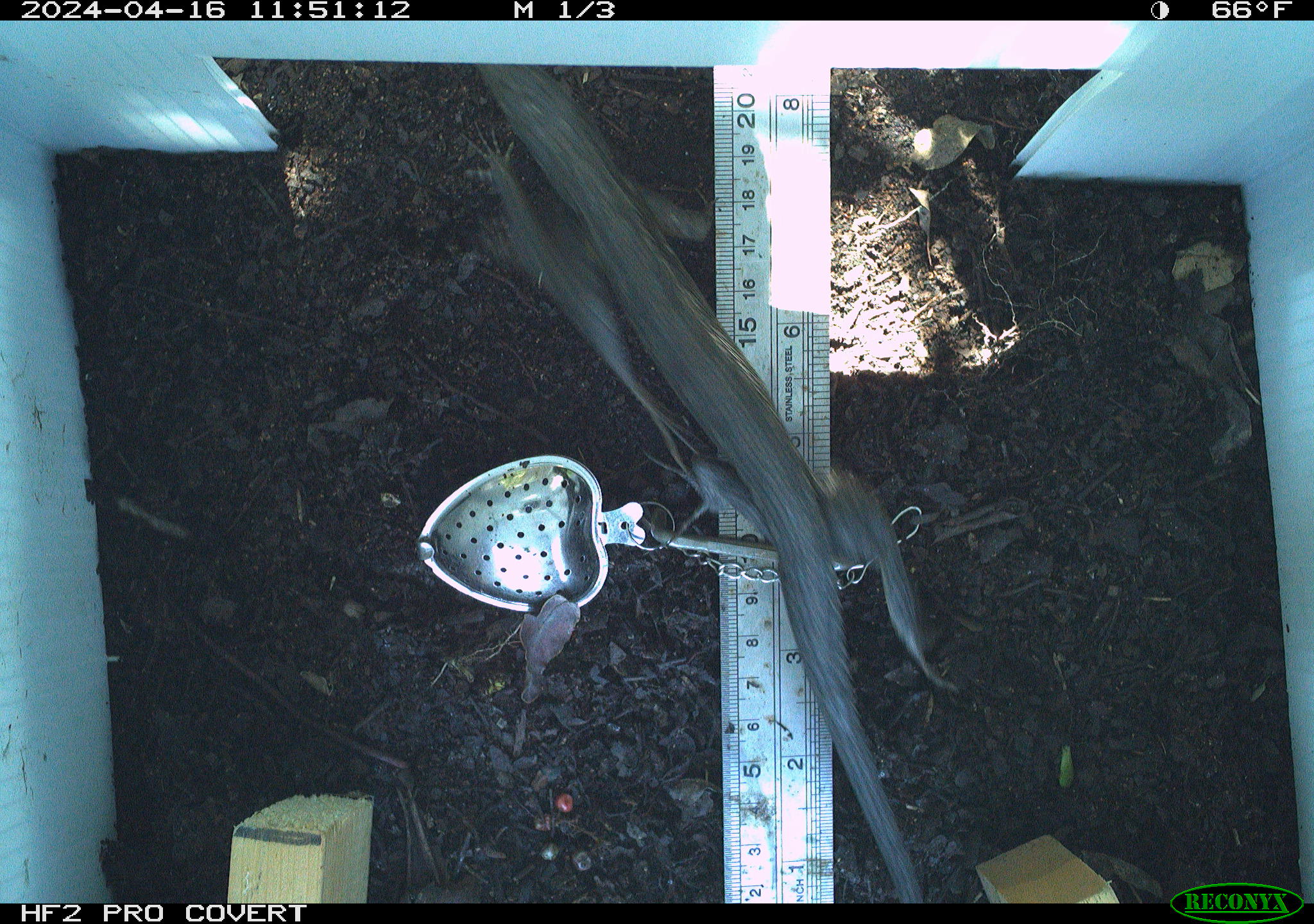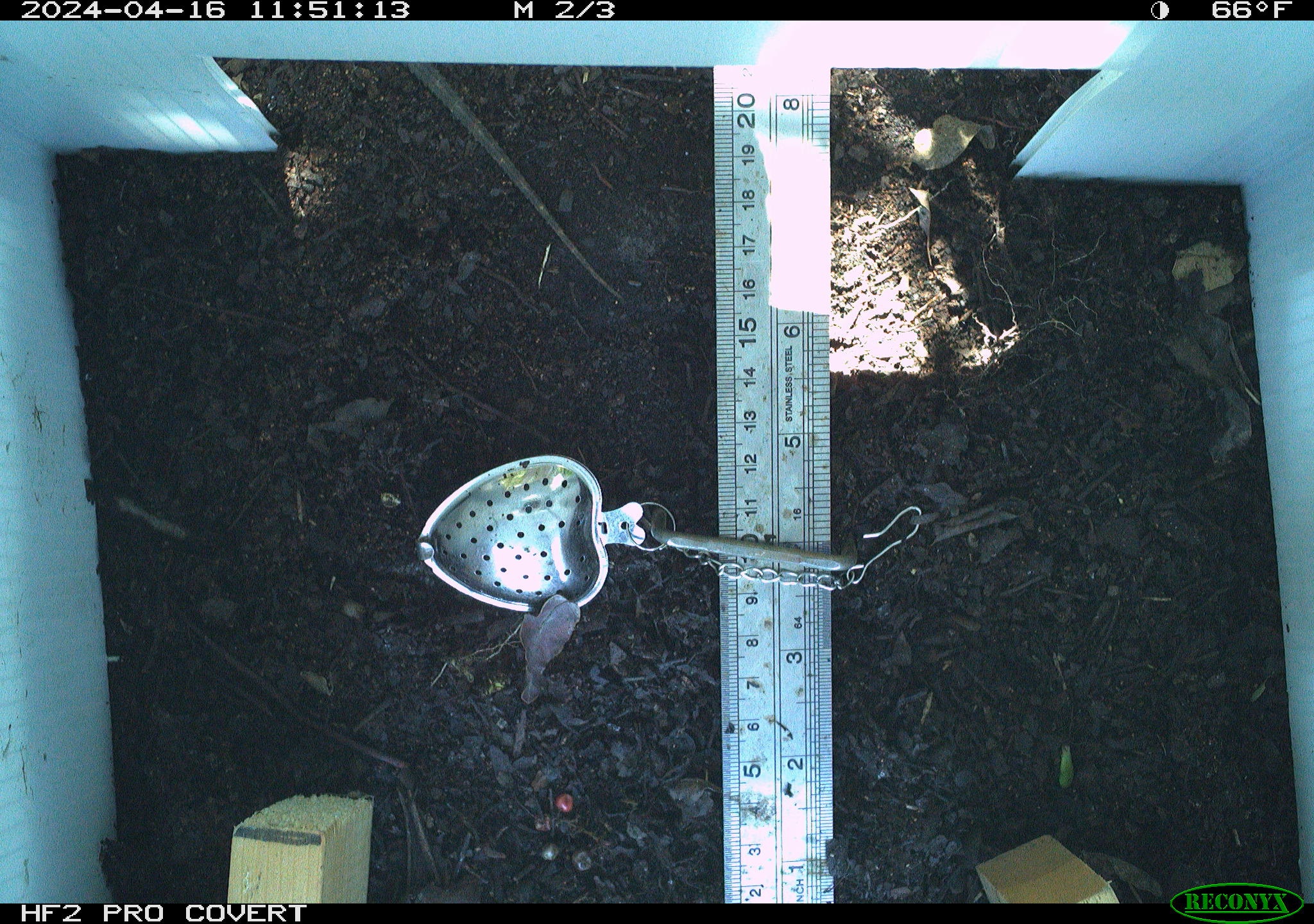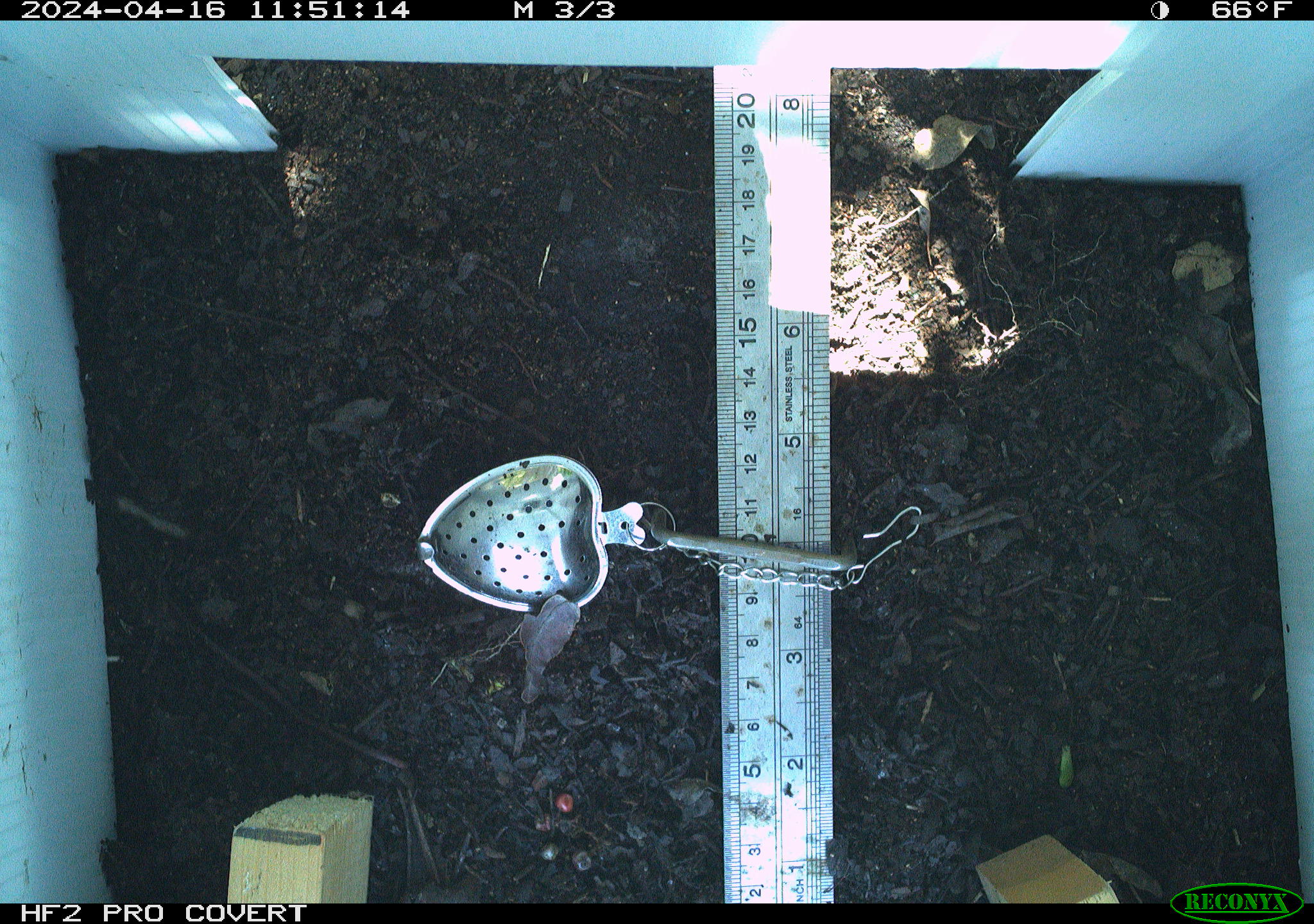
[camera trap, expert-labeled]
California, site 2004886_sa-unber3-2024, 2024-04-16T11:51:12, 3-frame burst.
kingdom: Animalia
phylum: Chordata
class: Reptilia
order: Squamata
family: Phrynosomatidae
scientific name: Phrynosomatidae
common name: phrynosomatid lizards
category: phrynosomatidae family